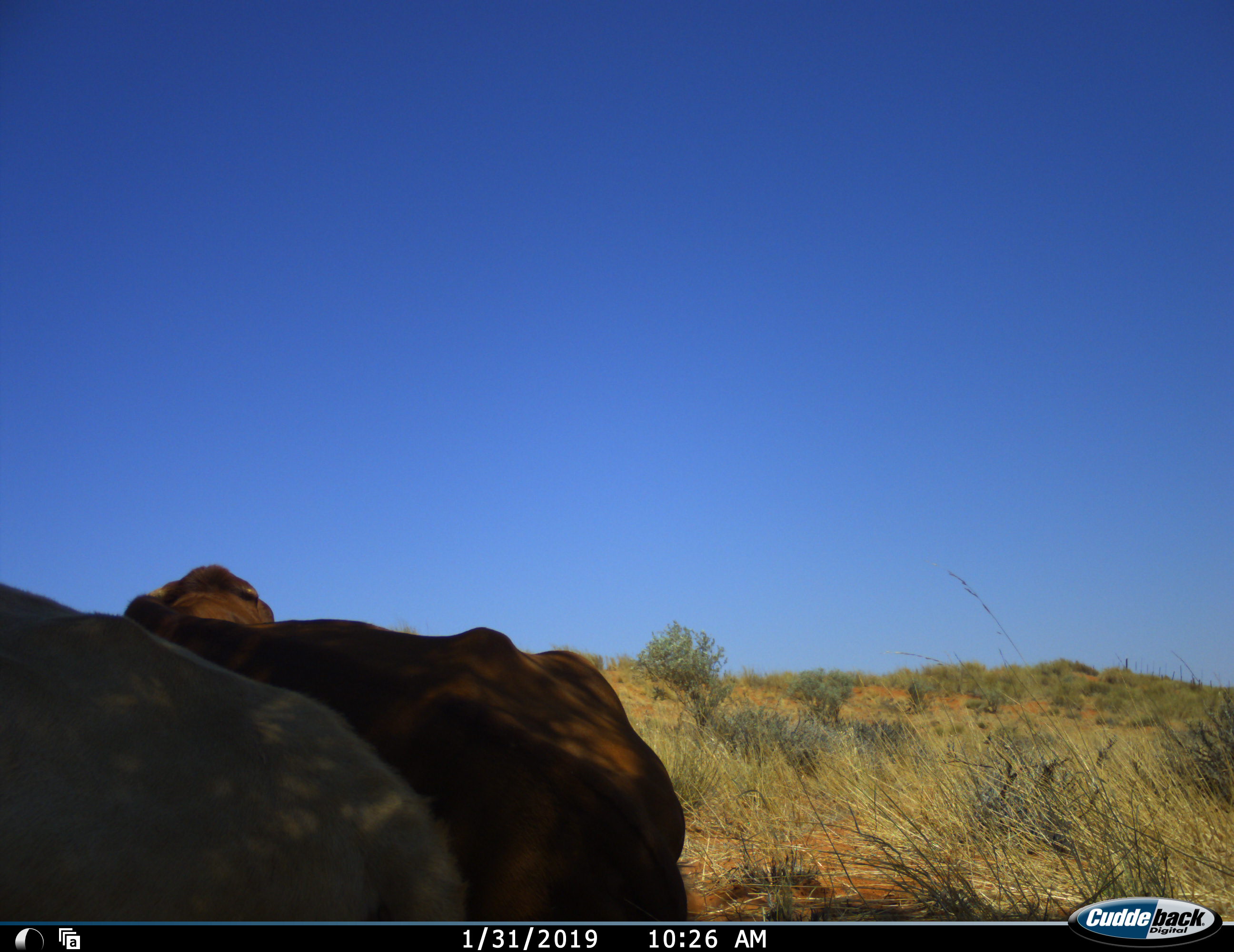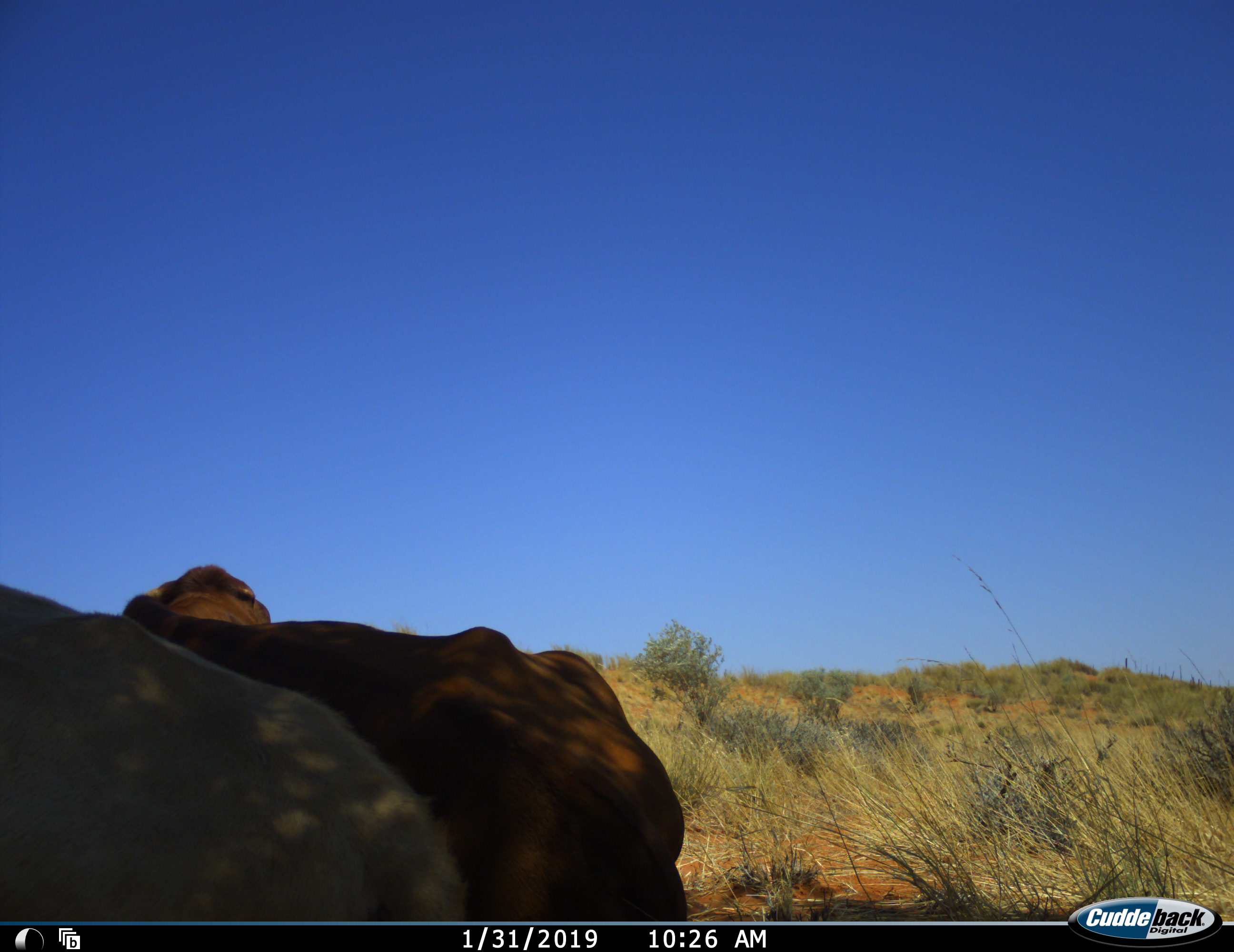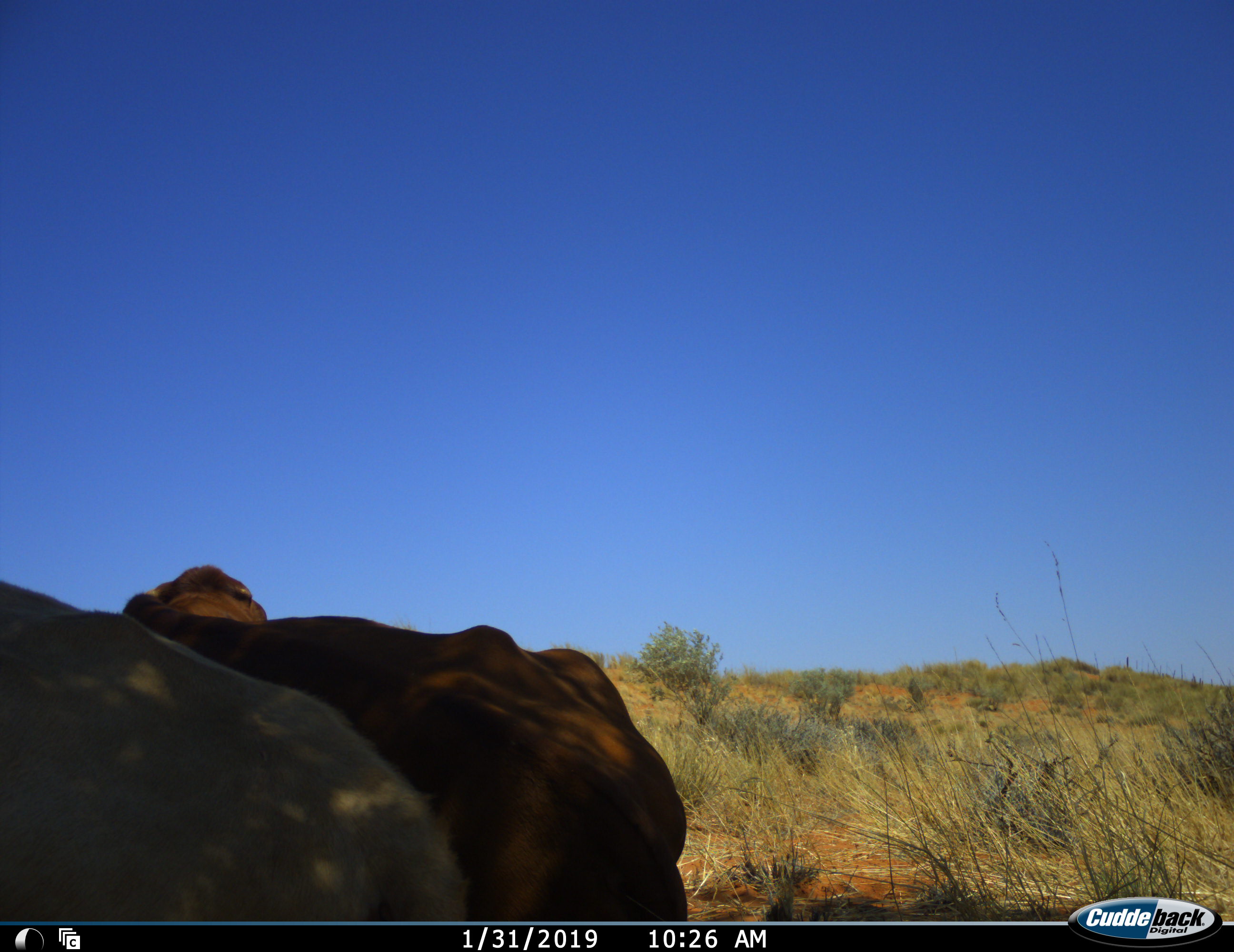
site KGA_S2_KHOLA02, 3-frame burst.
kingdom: Animalia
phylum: Chordata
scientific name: Vertebrata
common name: domestic animal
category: domesticanimal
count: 2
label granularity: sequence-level